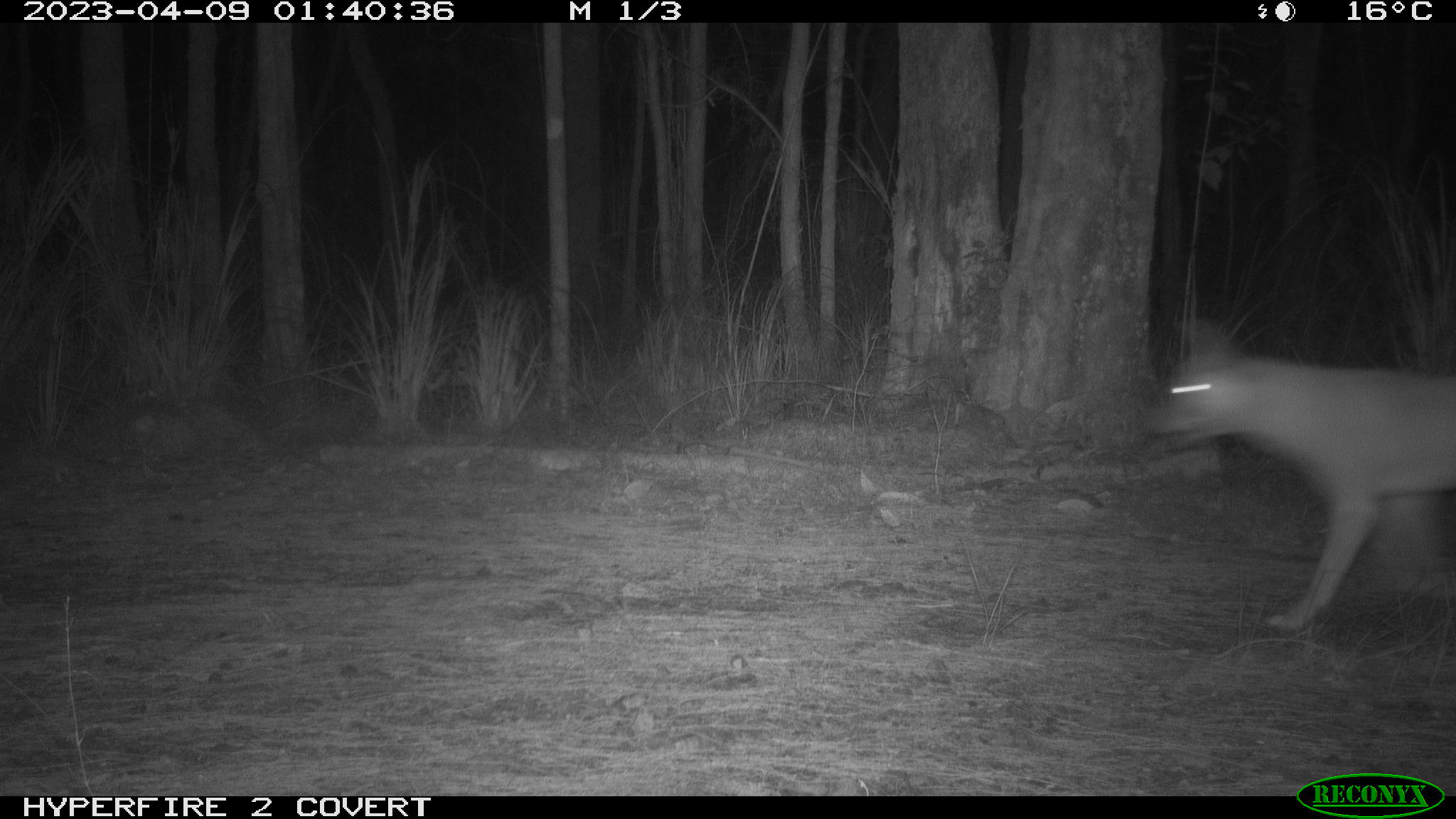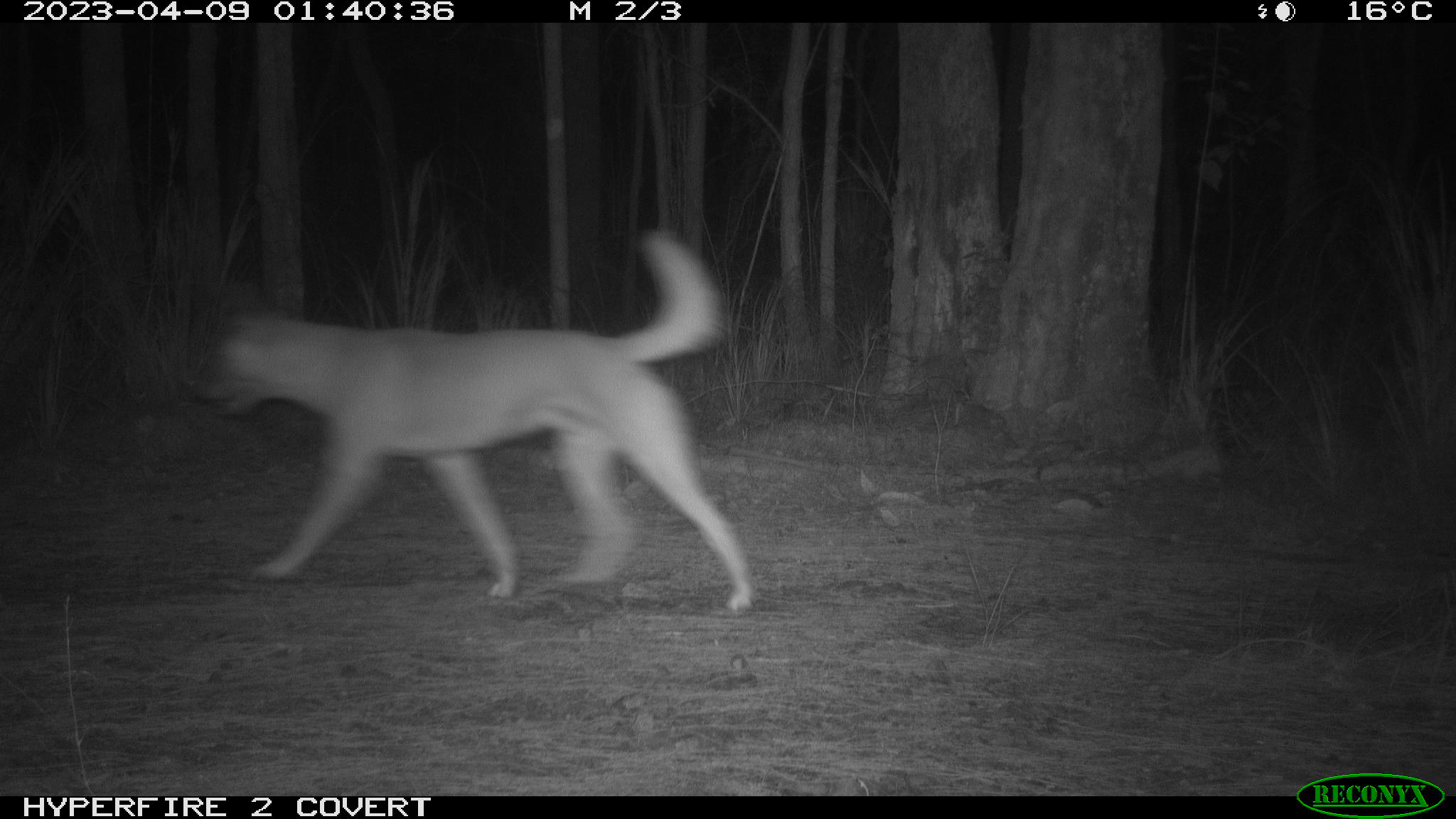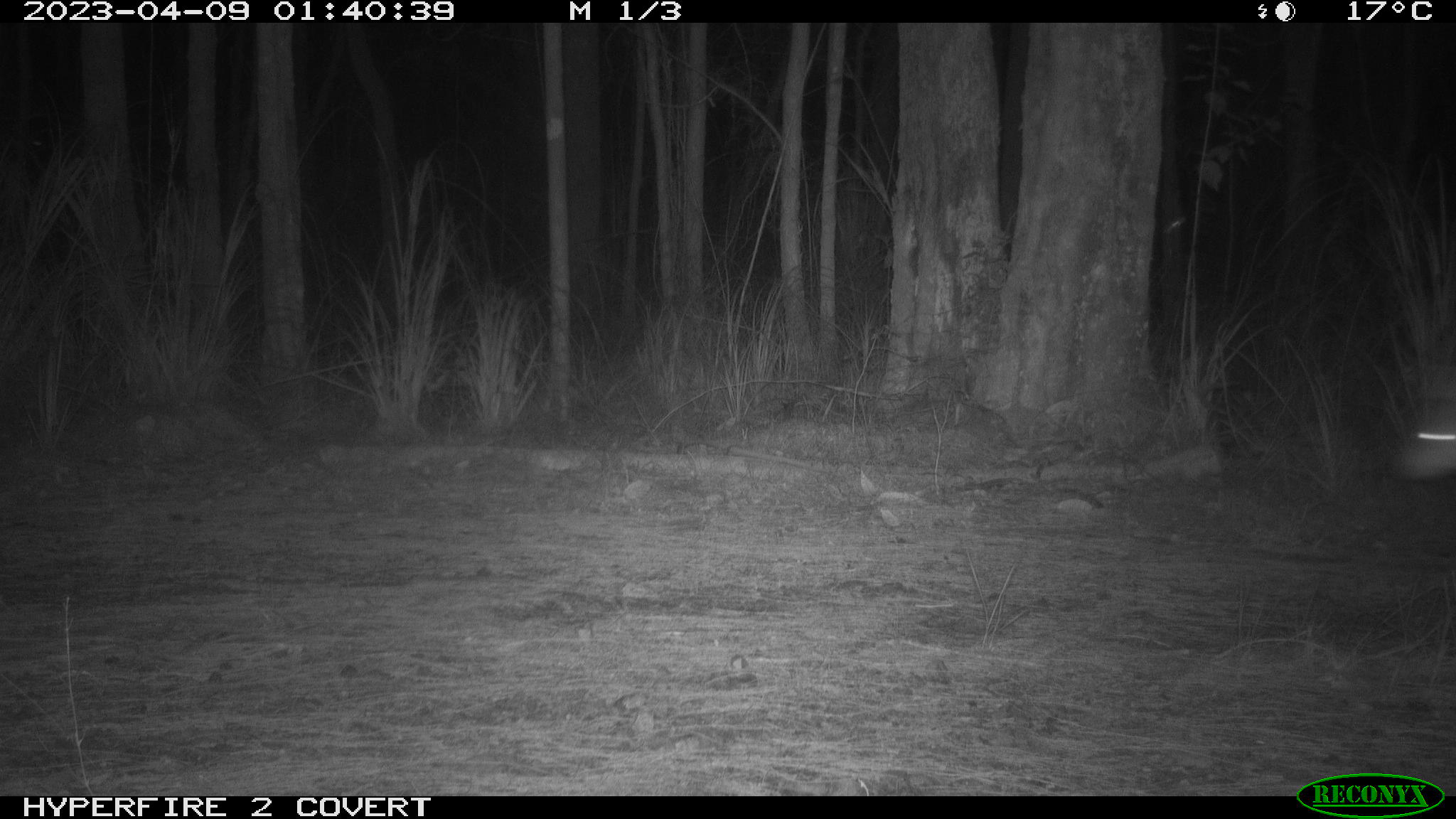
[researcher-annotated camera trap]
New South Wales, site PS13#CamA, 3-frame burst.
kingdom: Animalia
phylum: Chordata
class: Mammalia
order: Carnivora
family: Canidae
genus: Canis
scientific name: Canis familiaris dingo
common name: dingo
Dingo (Canis familiaris dingo).